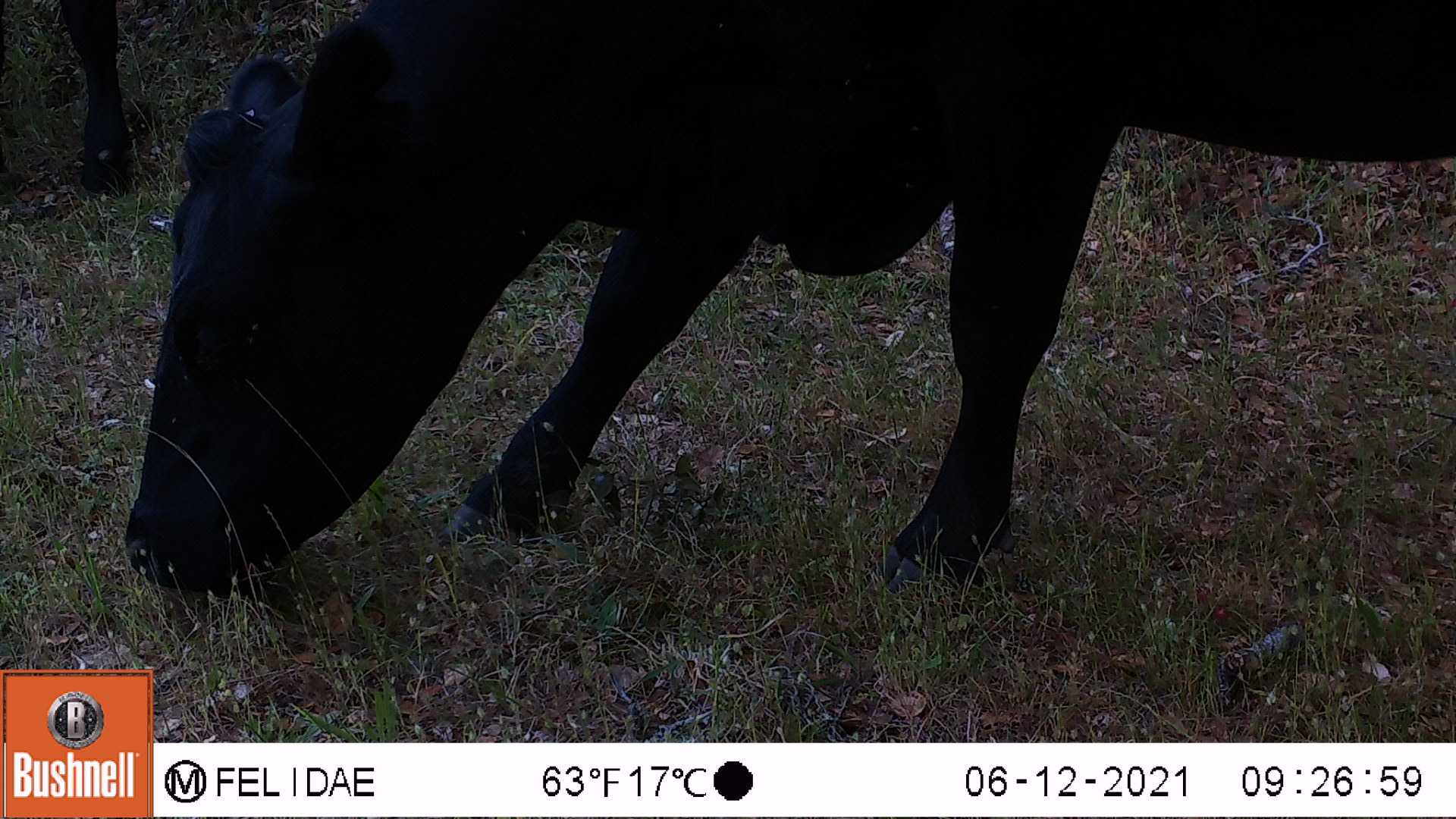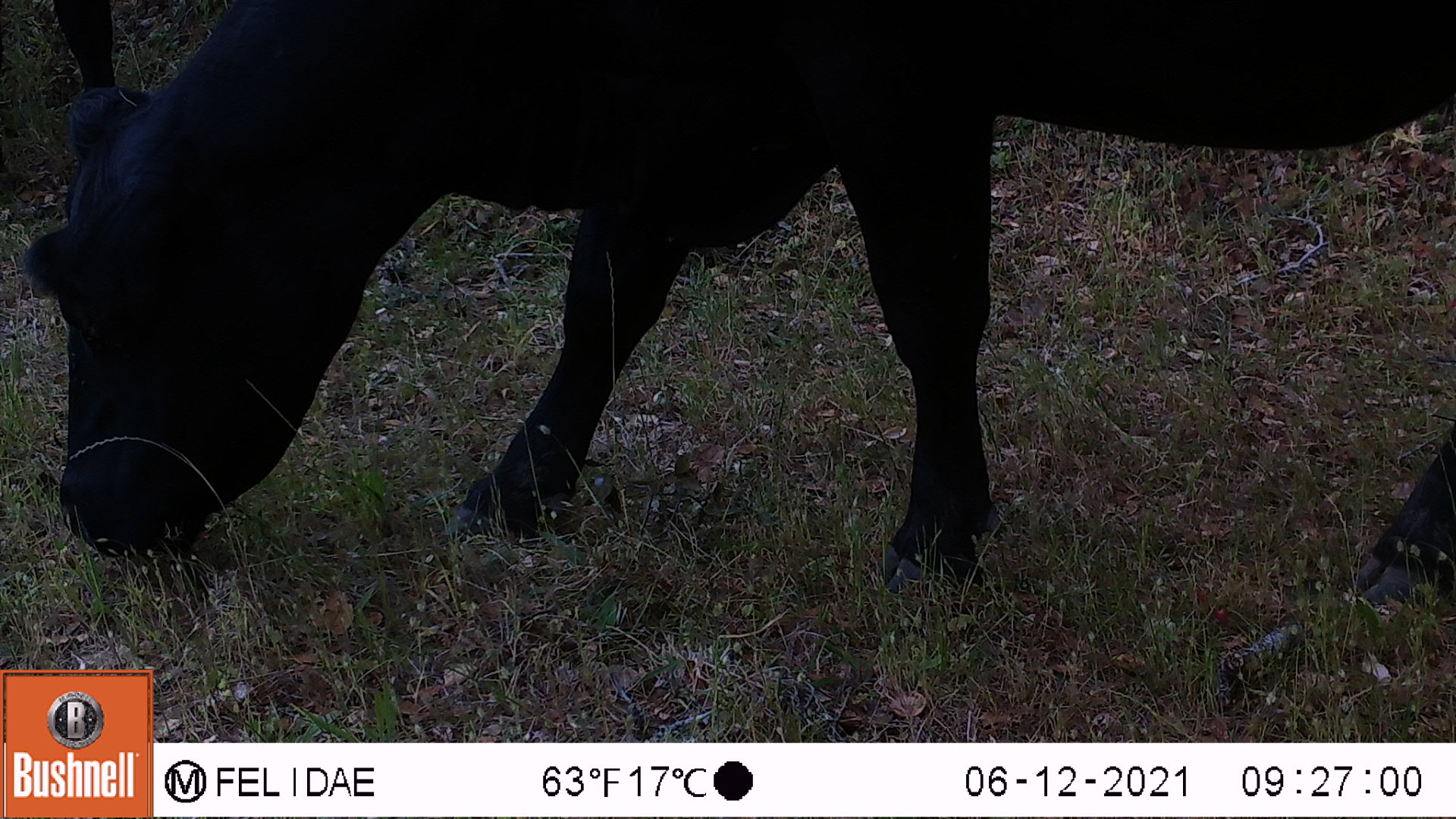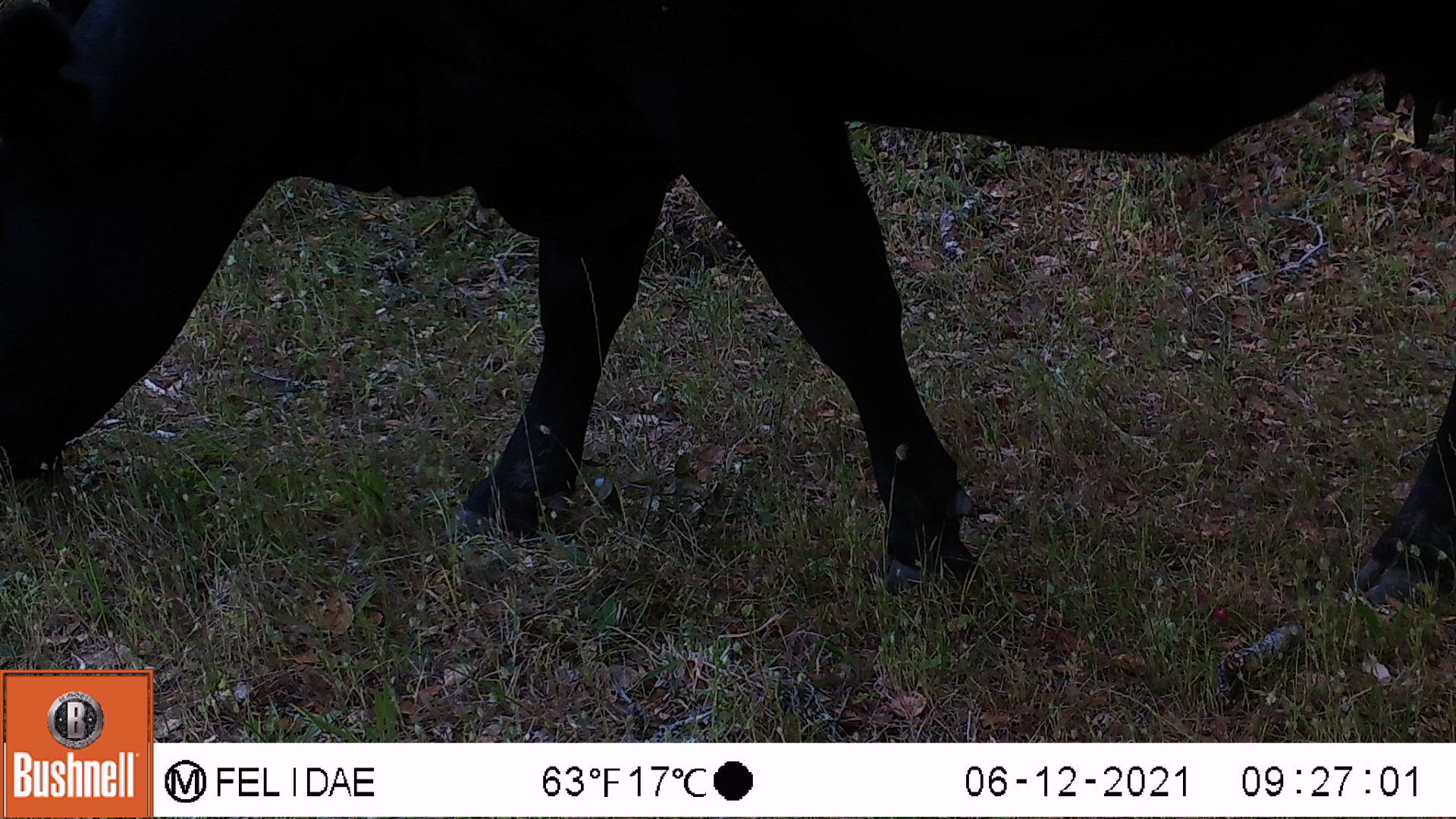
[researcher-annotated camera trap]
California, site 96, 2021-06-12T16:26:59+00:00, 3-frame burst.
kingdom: Animalia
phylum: Chordata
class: Mammalia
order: Artiodactyla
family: Bovidae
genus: Bos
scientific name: Bos taurus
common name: domestic cattle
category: cattle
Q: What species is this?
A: Cattle (domestic cattle) (Bos taurus).